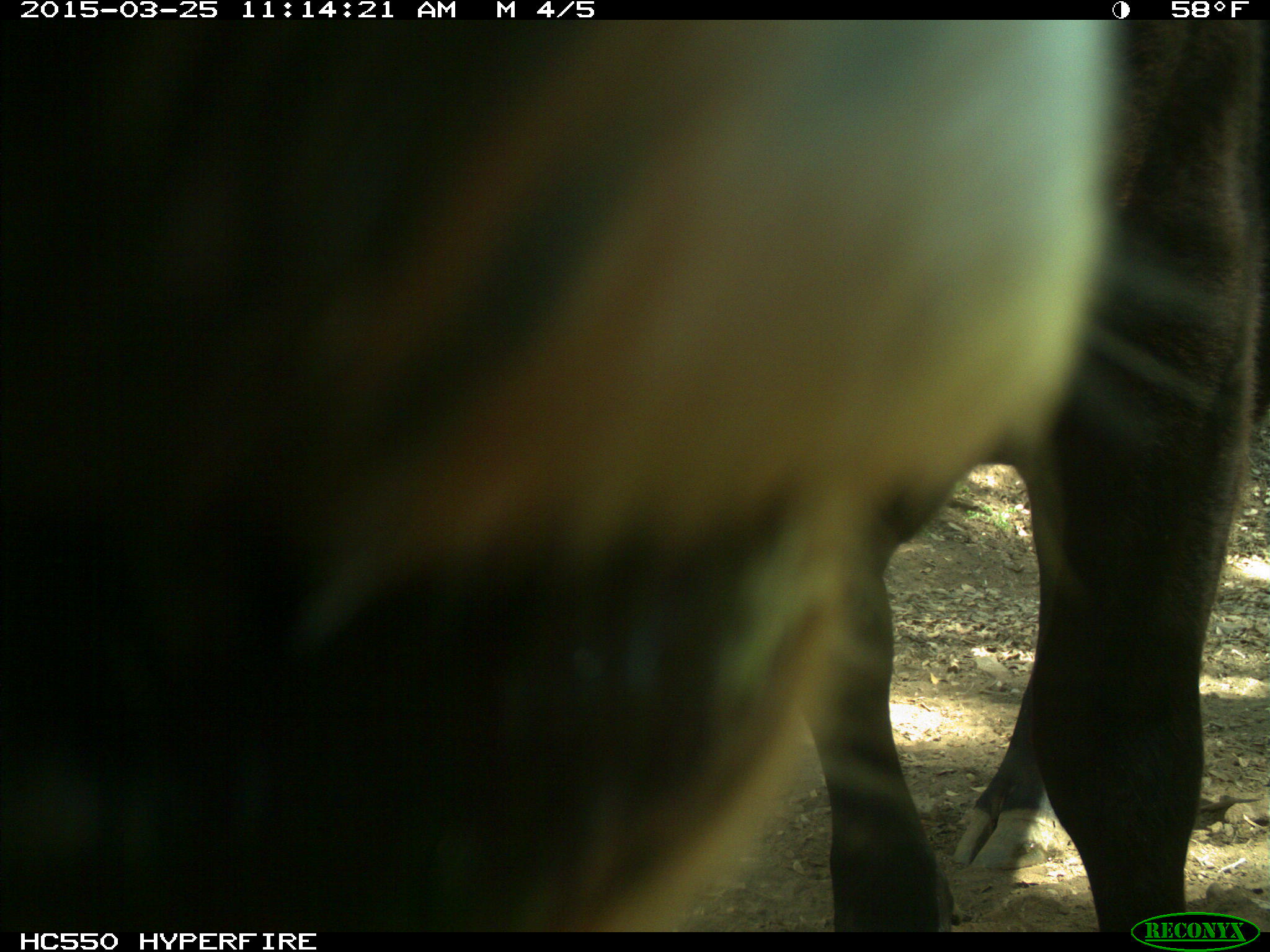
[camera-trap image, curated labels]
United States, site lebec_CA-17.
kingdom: Animalia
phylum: Chordata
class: Mammalia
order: Artiodactyla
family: Bovidae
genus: Bos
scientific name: Bos taurus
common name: domestic cow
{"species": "Bos taurus (domestic cow)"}